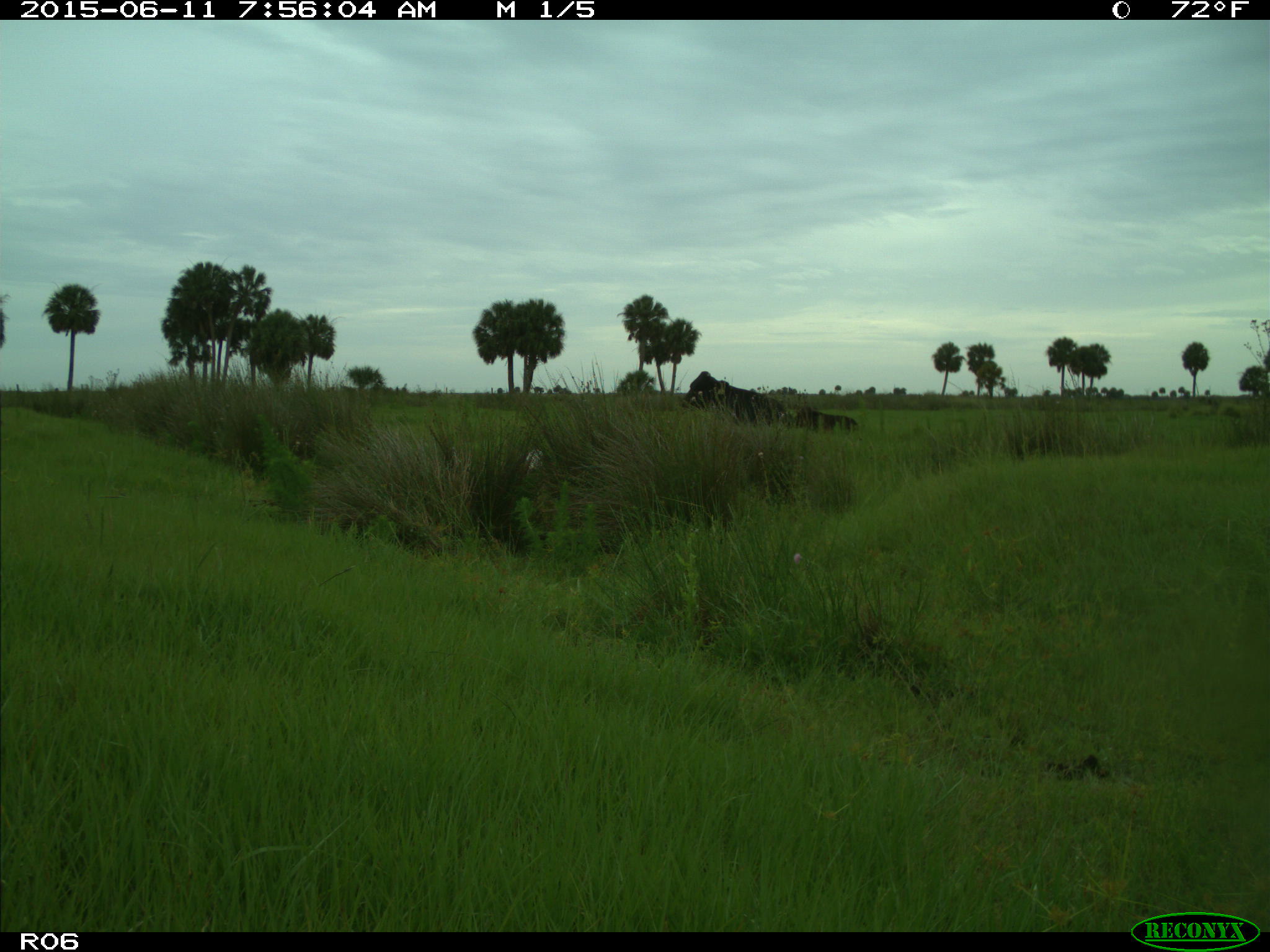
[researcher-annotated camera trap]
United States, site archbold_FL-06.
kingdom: Animalia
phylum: Chordata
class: Mammalia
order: Artiodactyla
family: Bovidae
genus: Bos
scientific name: Bos taurus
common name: domestic cow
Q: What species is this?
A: Bos taurus (domestic cow).